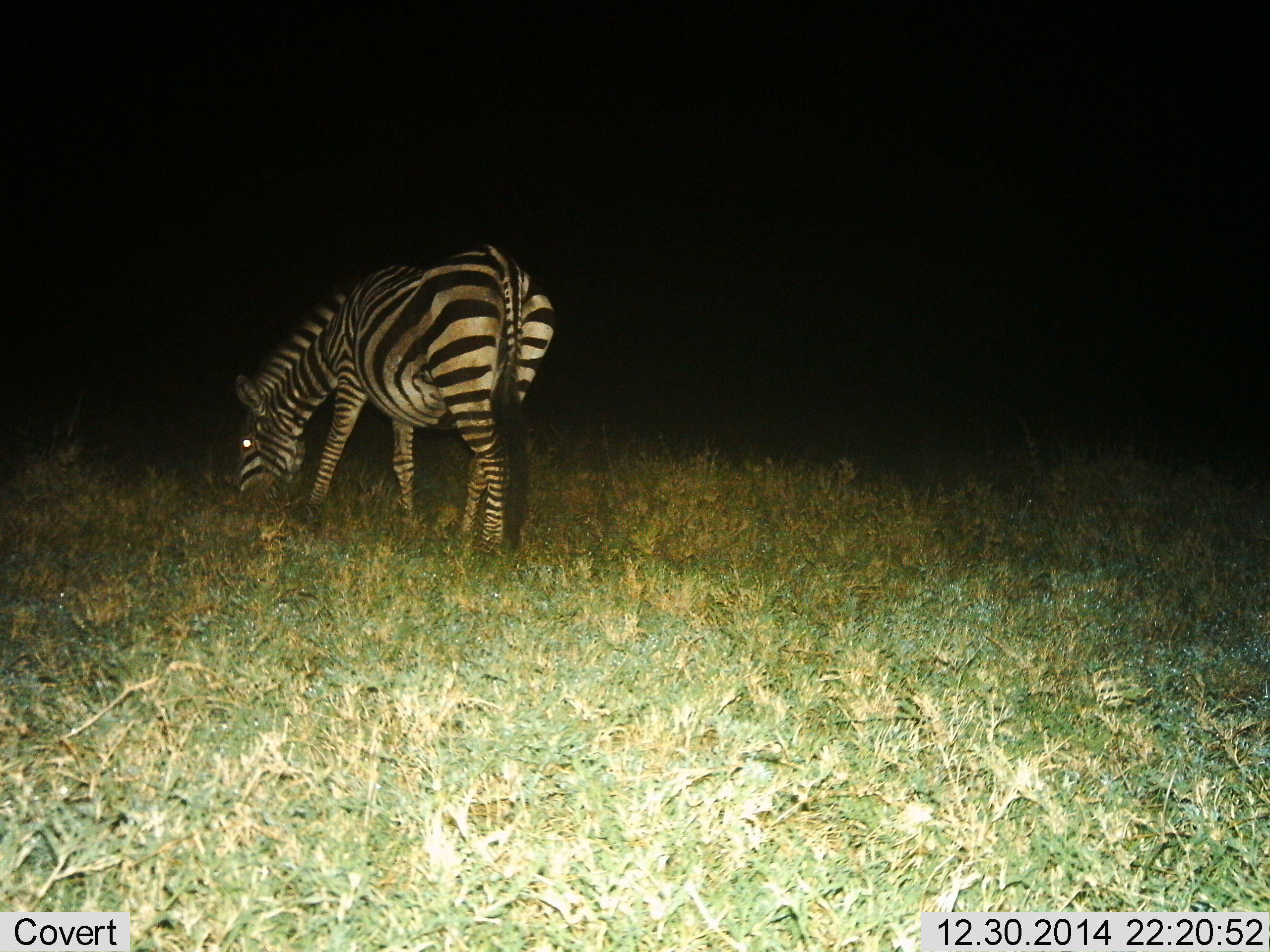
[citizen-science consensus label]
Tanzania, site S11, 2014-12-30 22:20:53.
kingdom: Animalia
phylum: Chordata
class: Mammalia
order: Perissodactyla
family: Equidae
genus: Equus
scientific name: Equus quagga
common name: plains zebra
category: zebra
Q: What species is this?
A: Zebra (plains zebra) (Equus quagga).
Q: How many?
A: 1.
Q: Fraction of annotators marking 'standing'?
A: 10%.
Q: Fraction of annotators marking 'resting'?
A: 0%.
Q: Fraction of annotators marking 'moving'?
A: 0%.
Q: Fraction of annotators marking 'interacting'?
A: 0%.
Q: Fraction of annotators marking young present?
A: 0%.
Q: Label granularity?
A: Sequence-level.